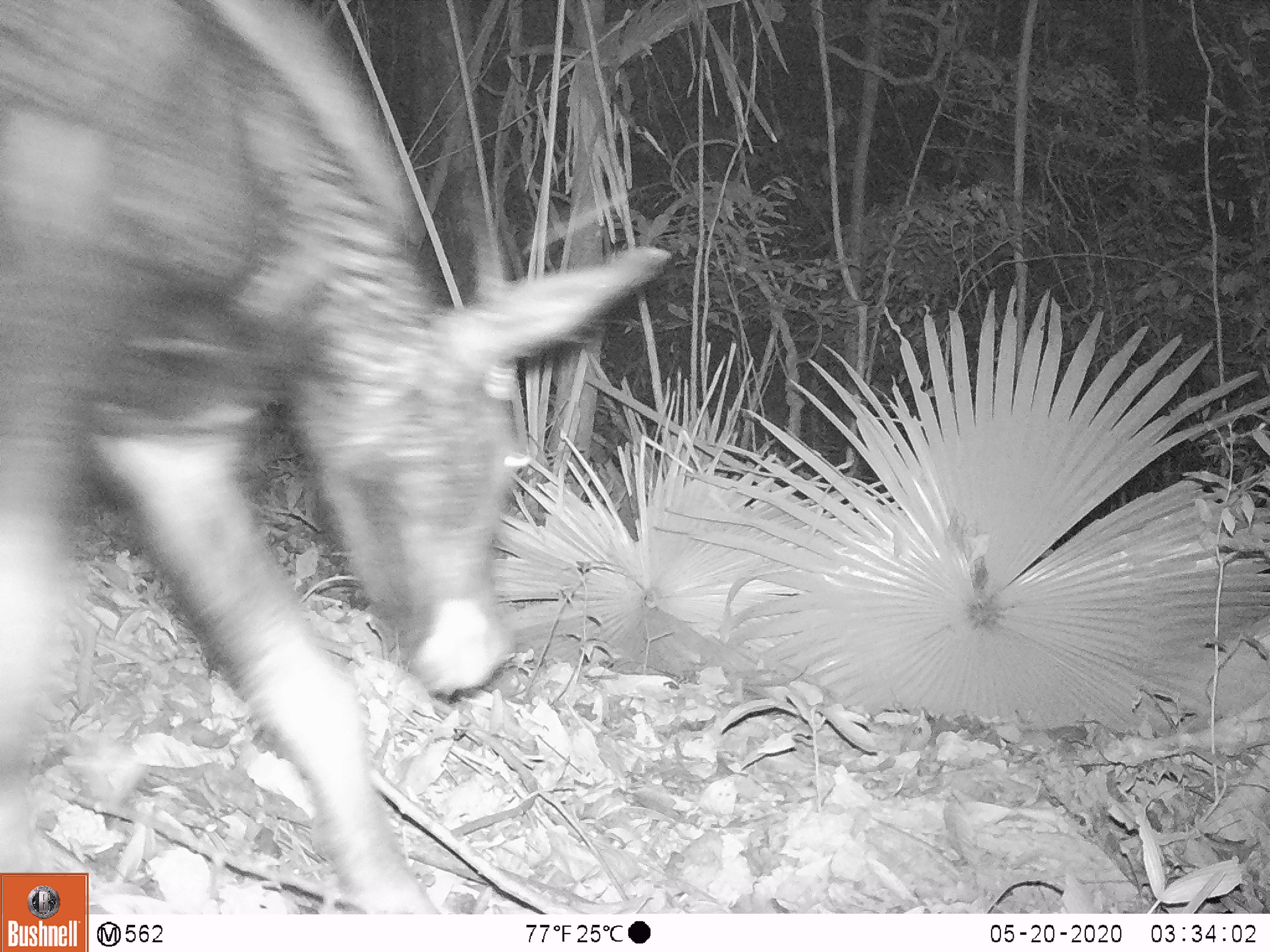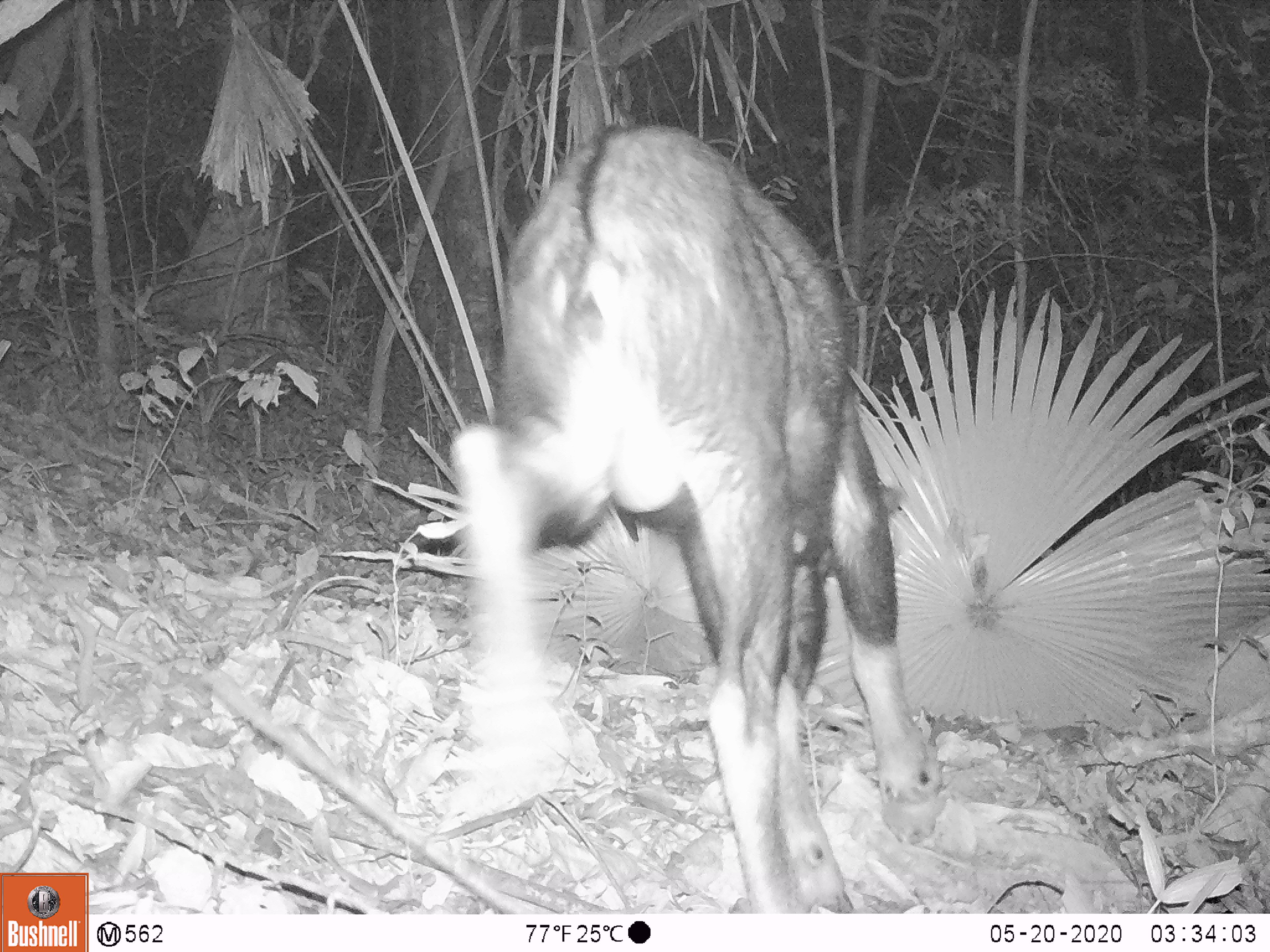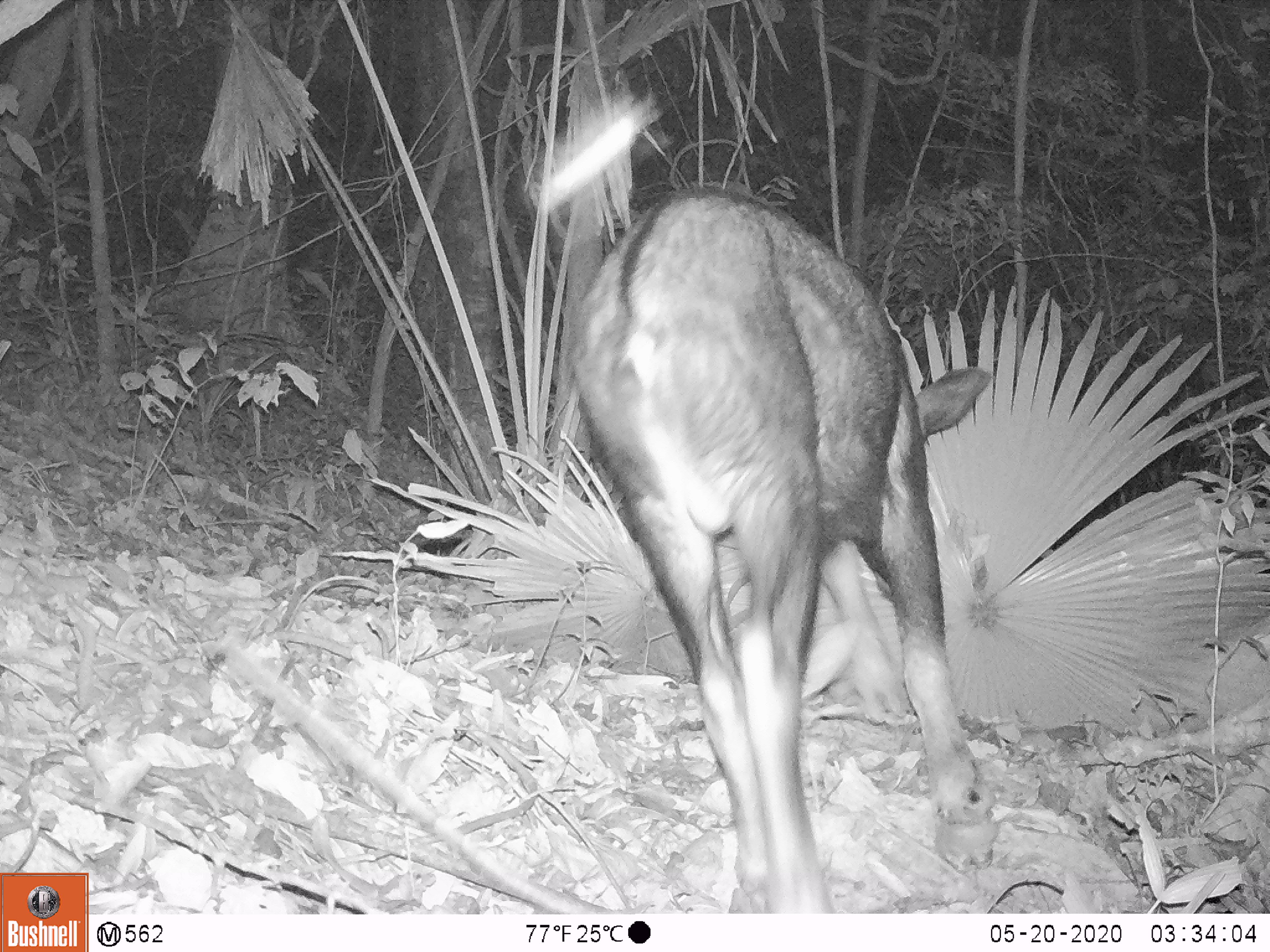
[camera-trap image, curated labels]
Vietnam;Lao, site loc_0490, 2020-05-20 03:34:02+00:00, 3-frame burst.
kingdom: Animalia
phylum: Chordata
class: Mammalia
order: Artiodactyla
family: Bovidae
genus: Capricornis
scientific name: Capricornis sumatraensis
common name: chinese serow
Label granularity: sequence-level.